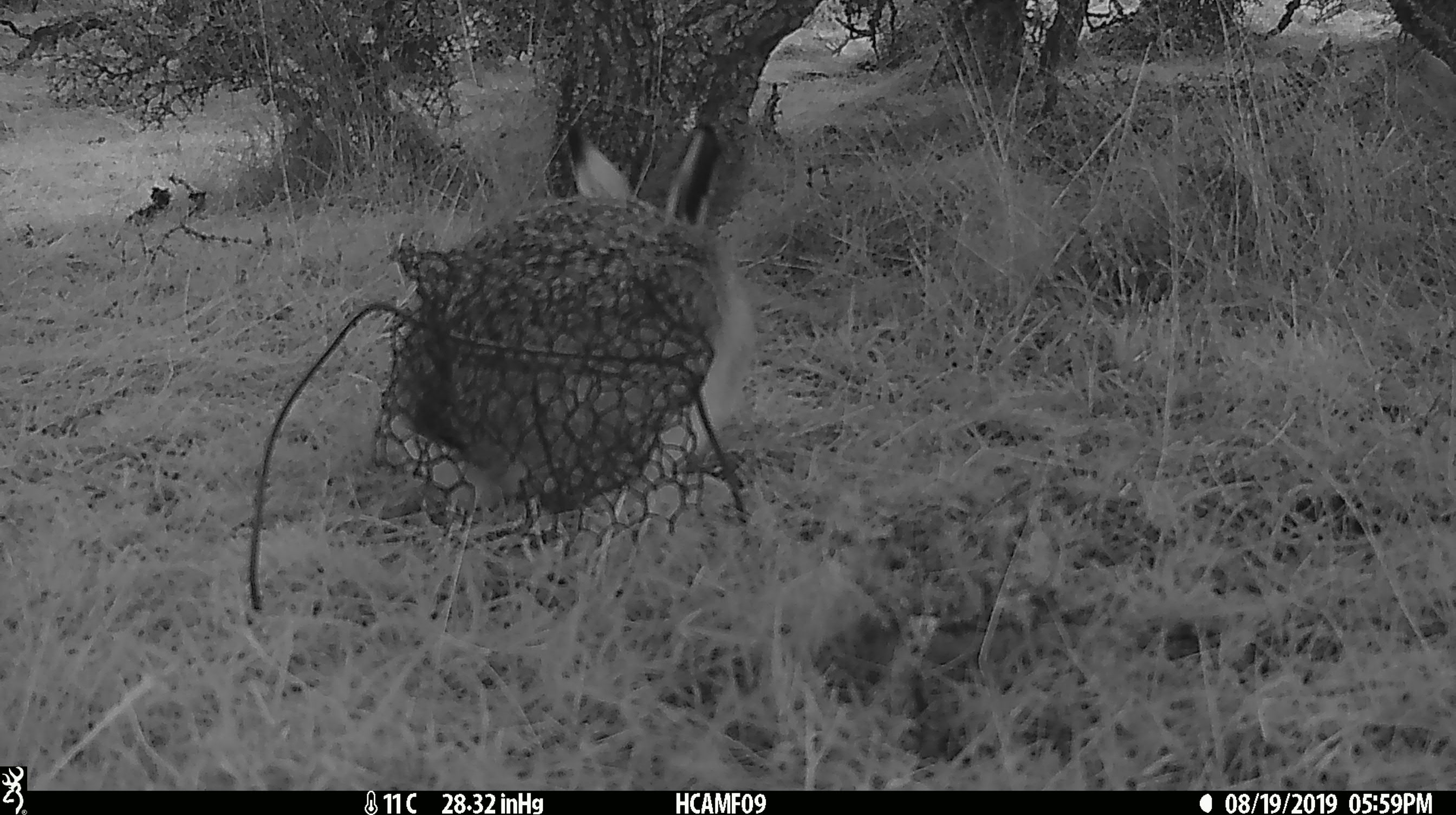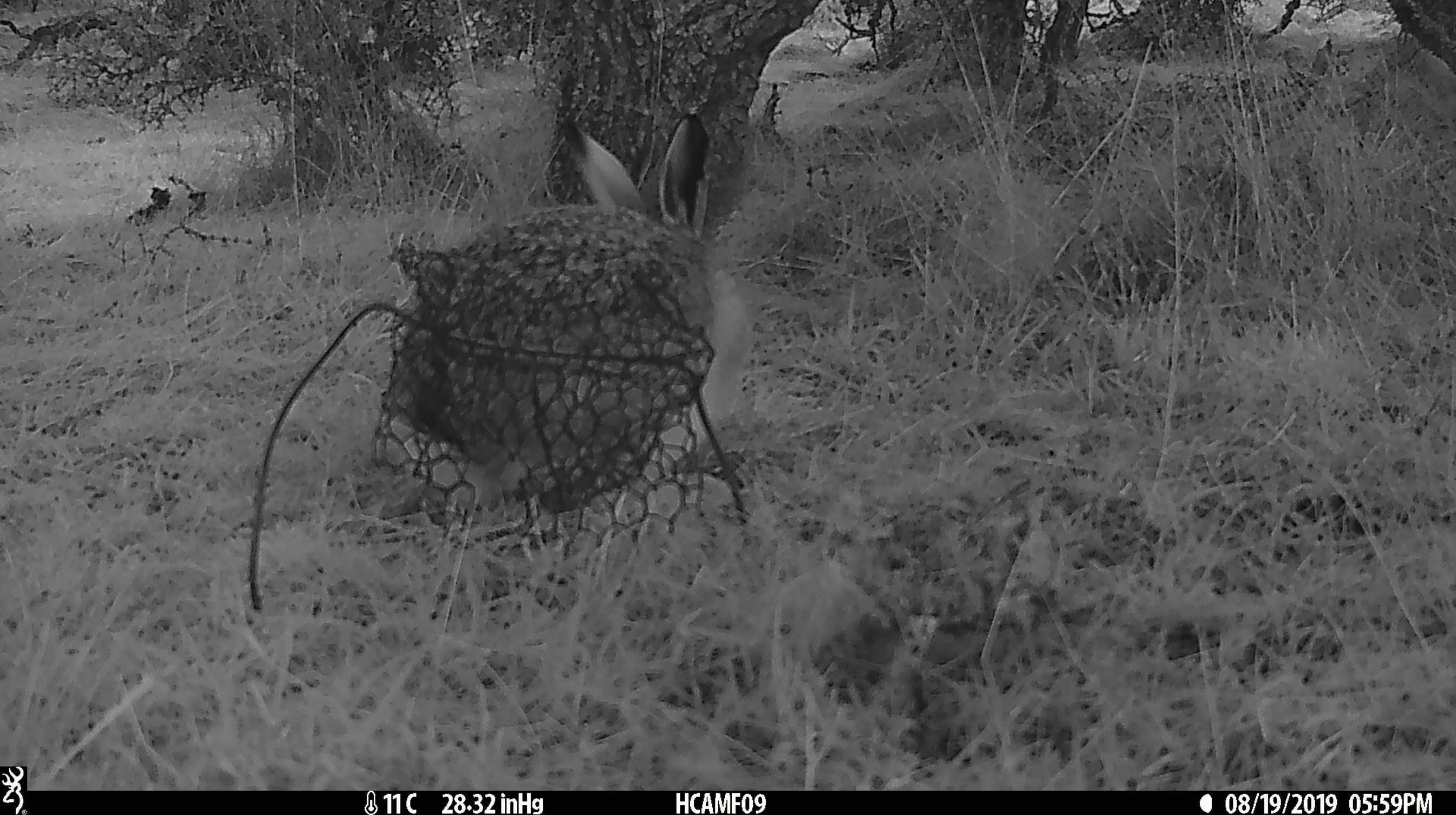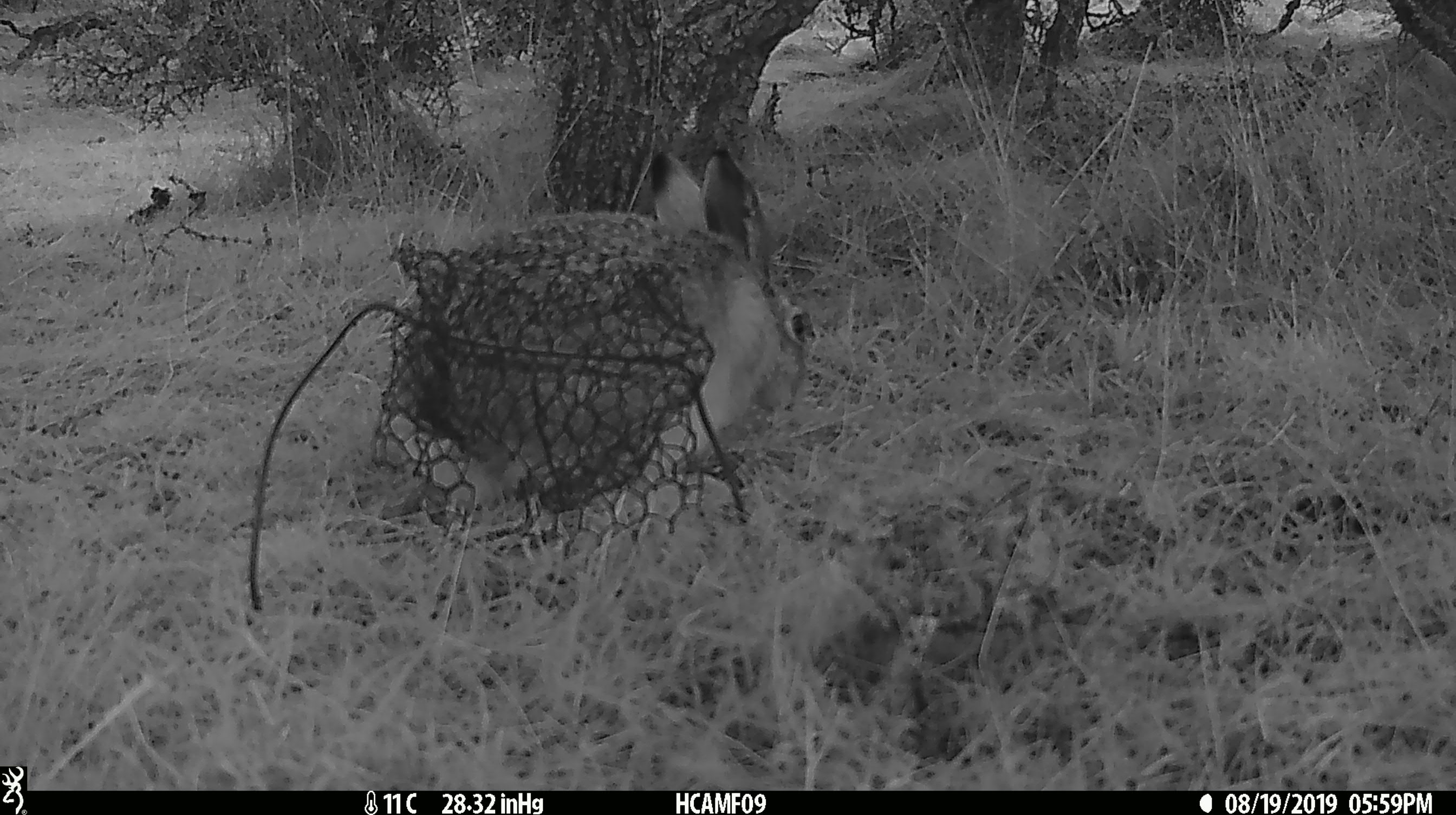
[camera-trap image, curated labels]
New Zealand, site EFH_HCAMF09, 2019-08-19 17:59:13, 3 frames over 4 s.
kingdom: Animalia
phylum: Chordata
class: Mammalia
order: Lagomorpha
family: Leporidae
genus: Oryctolagus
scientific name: Oryctolagus cuniculus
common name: european rabbit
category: rabbit